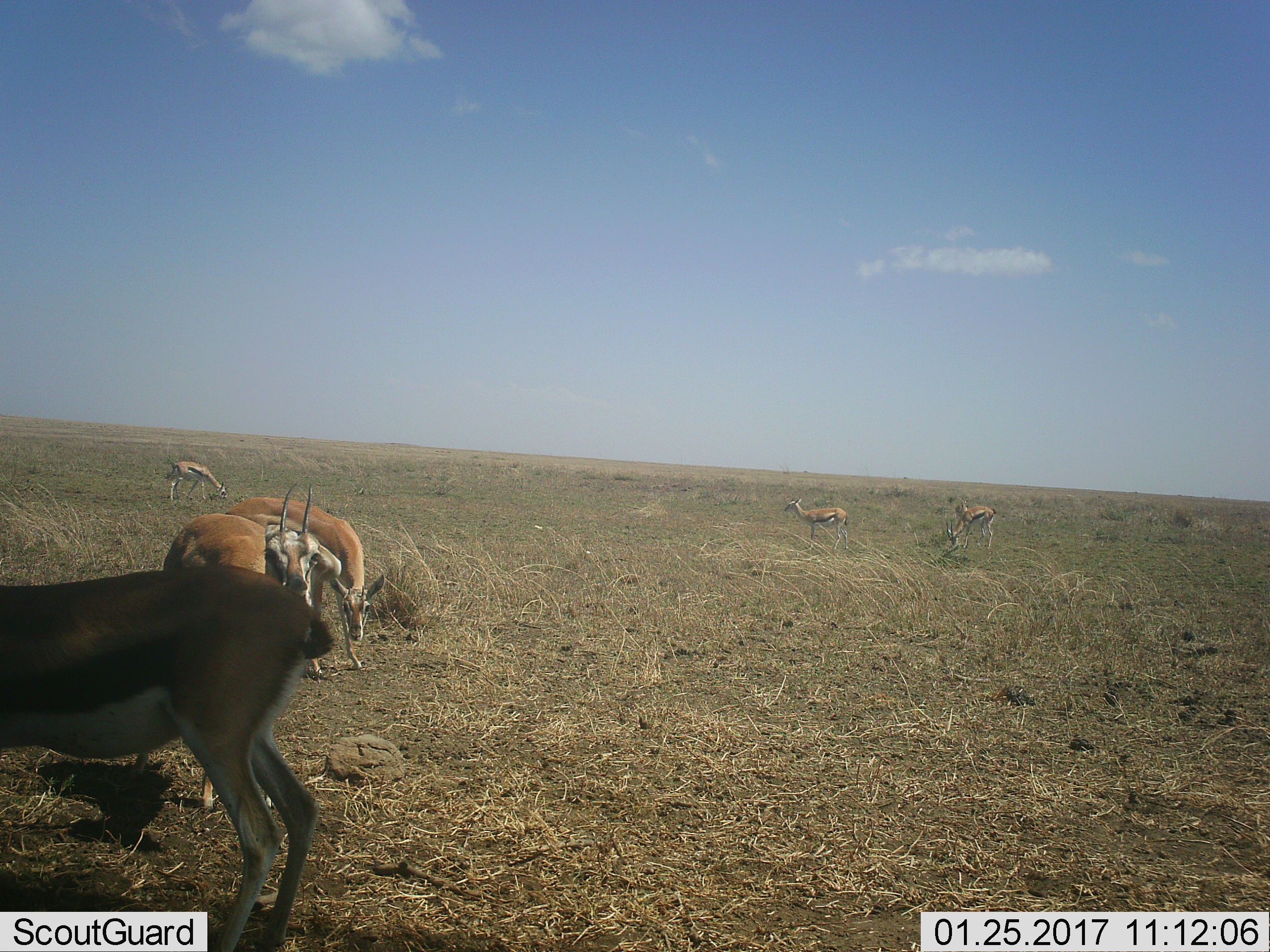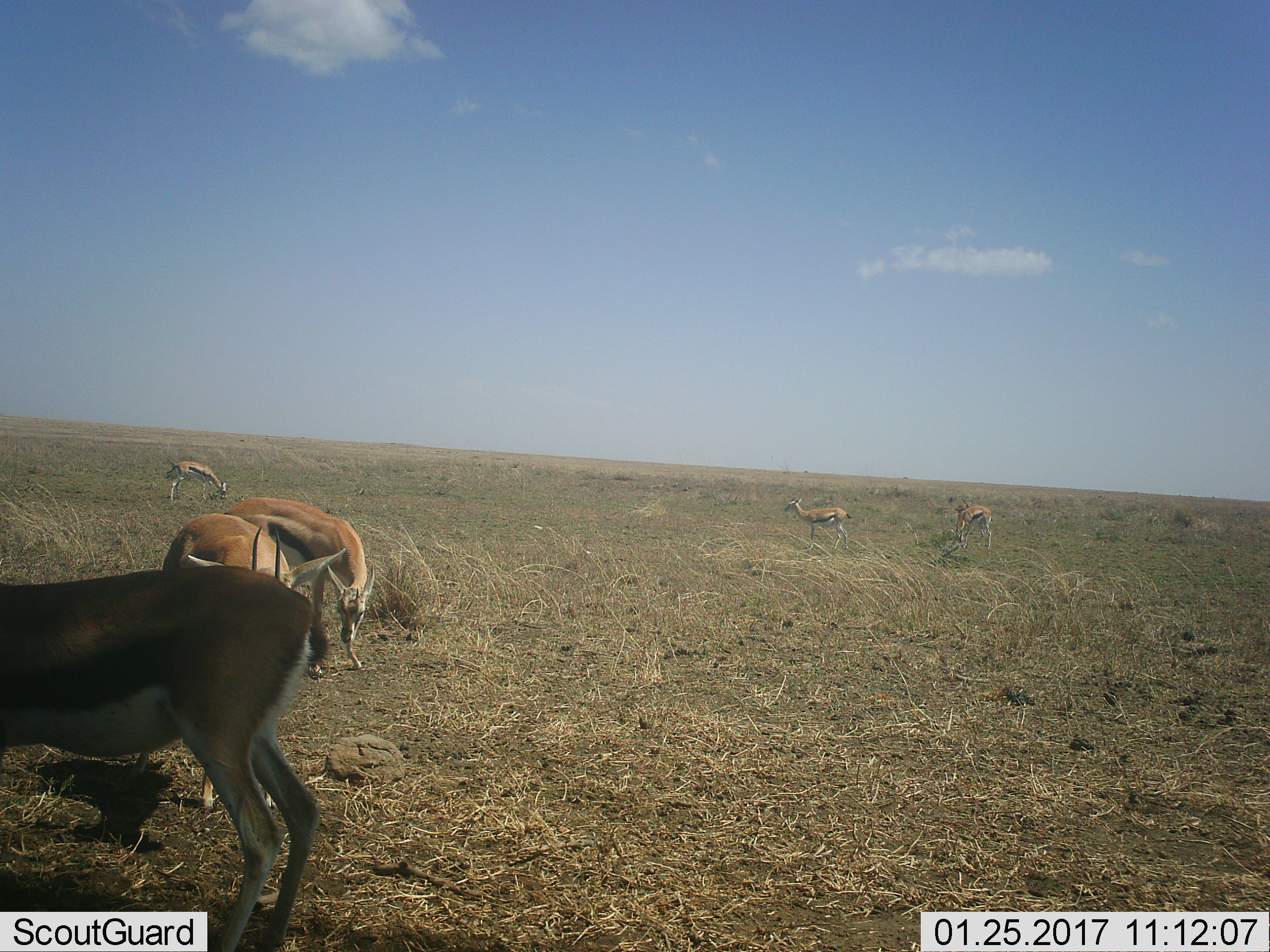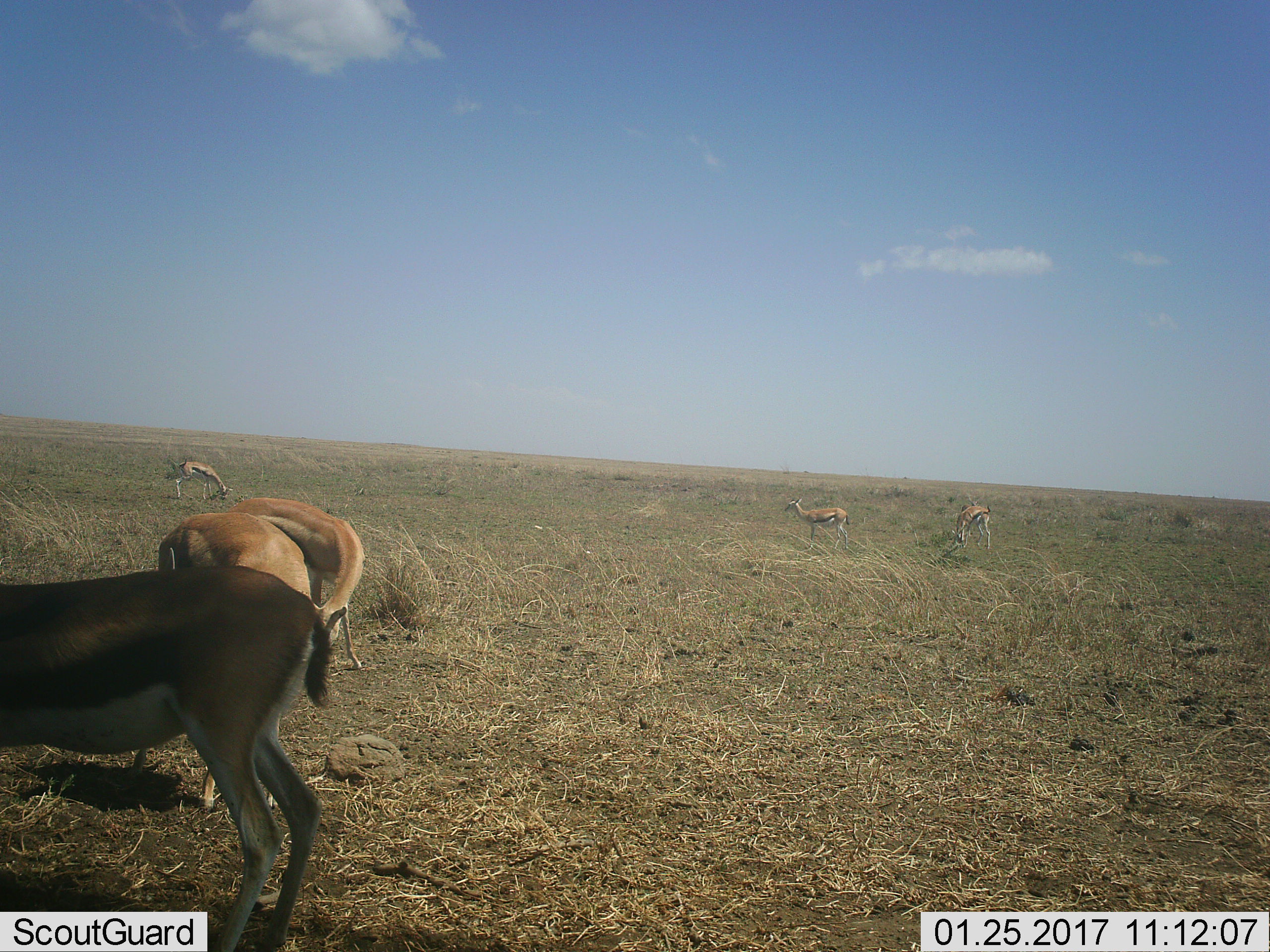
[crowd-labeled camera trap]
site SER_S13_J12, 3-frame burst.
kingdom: Animalia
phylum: Chordata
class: Mammalia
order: Artiodactyla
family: Bovidae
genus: Eudorcas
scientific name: Eudorcas thomsonii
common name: thomson's gazelle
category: gazellethomsons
Gazellethomsons (thomson's gazelle) (Eudorcas thomsonii), count 6. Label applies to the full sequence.